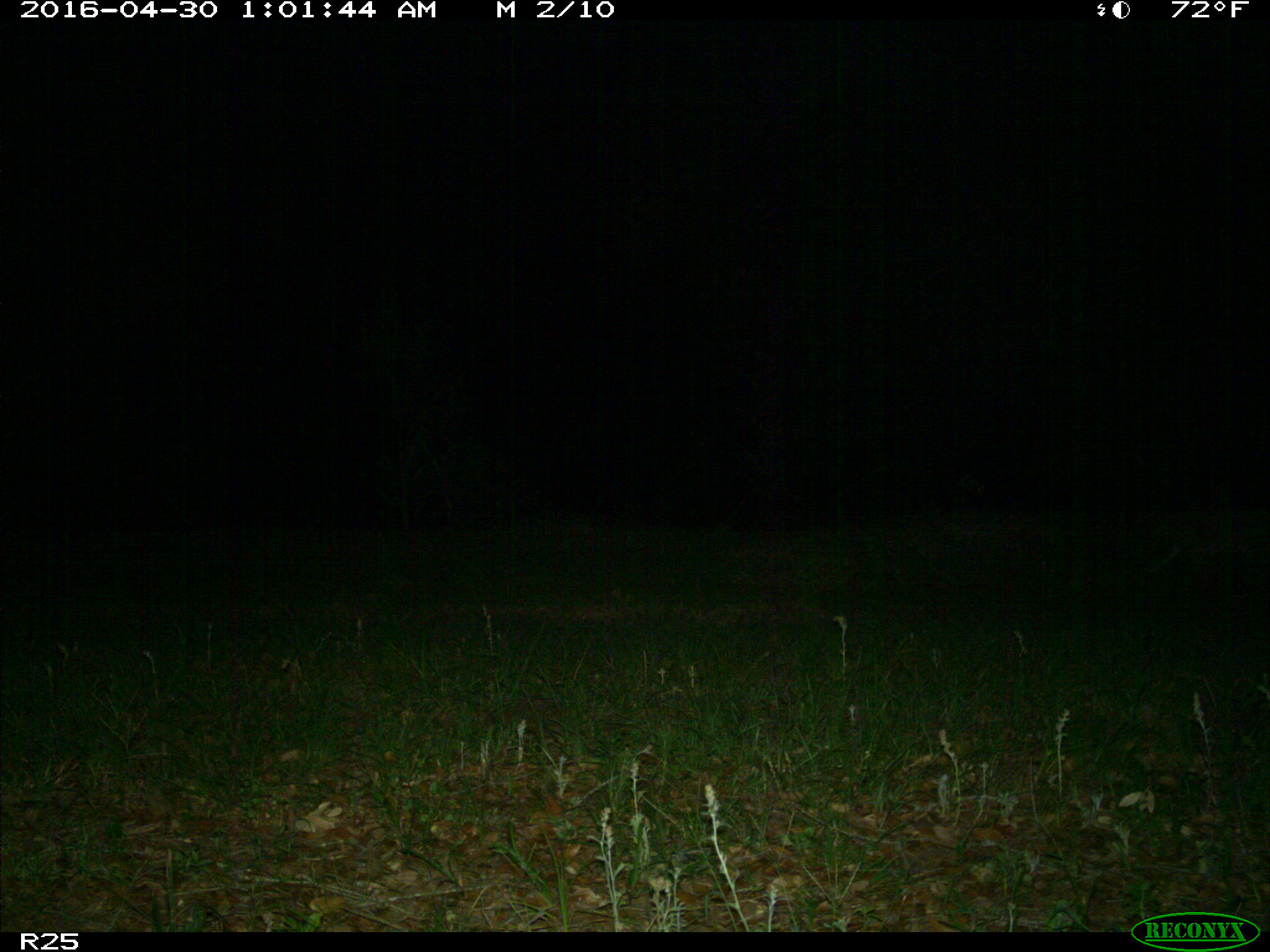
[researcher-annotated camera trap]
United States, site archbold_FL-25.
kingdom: Animalia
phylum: Chordata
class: Mammalia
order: Carnivora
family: Felidae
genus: Lynx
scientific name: Lynx rufus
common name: bobcat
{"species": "Lynx rufus (bobcat)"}